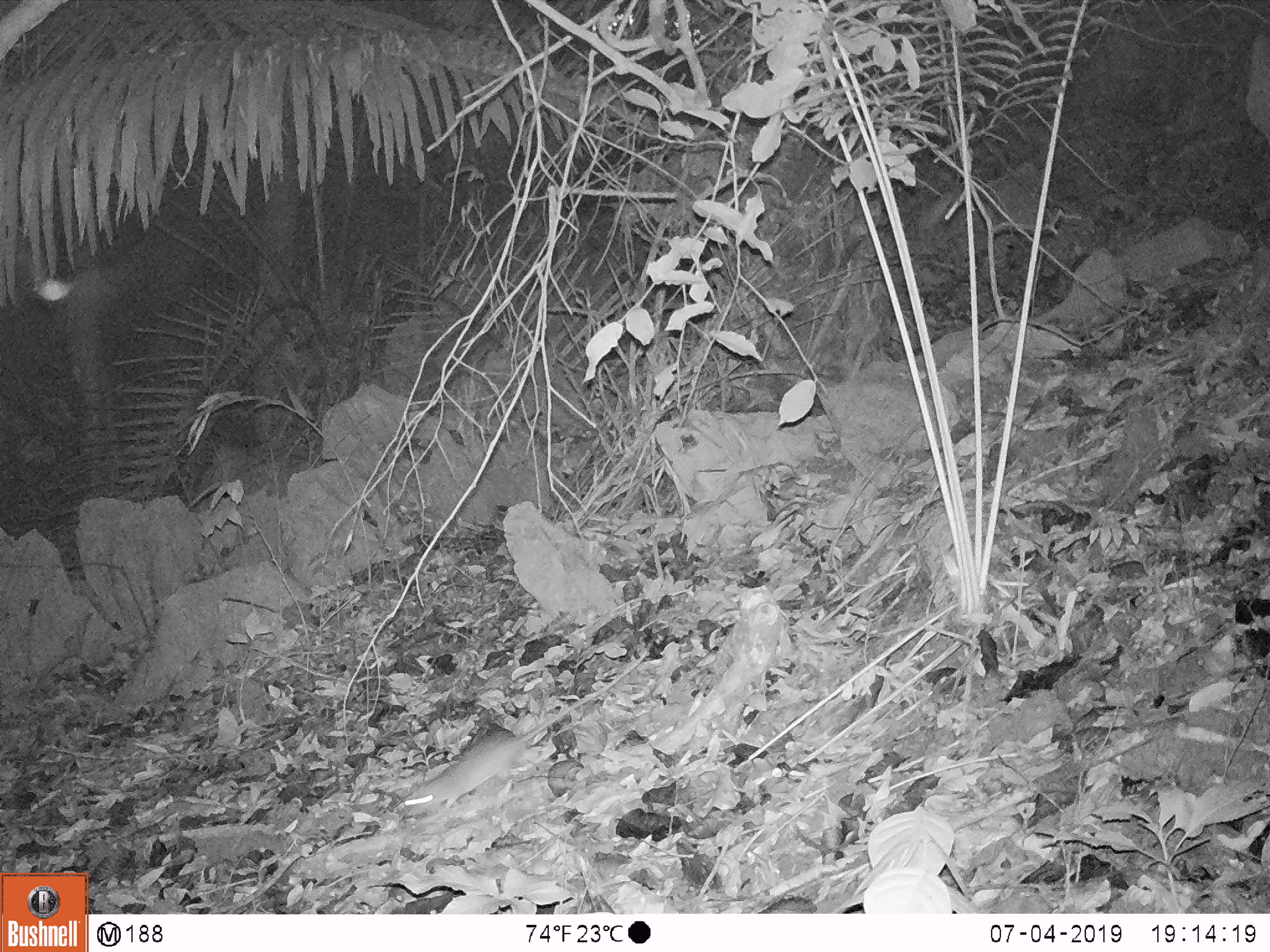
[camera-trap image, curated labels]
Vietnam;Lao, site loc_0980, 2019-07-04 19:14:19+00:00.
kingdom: Animalia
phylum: Chordata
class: Mammalia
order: Rodentia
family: Muridae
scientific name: Muridae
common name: old-world mice and rats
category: unidentified murid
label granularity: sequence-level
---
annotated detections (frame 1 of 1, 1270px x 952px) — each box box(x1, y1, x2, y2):
unidentified murid: box(403, 648, 648, 815)